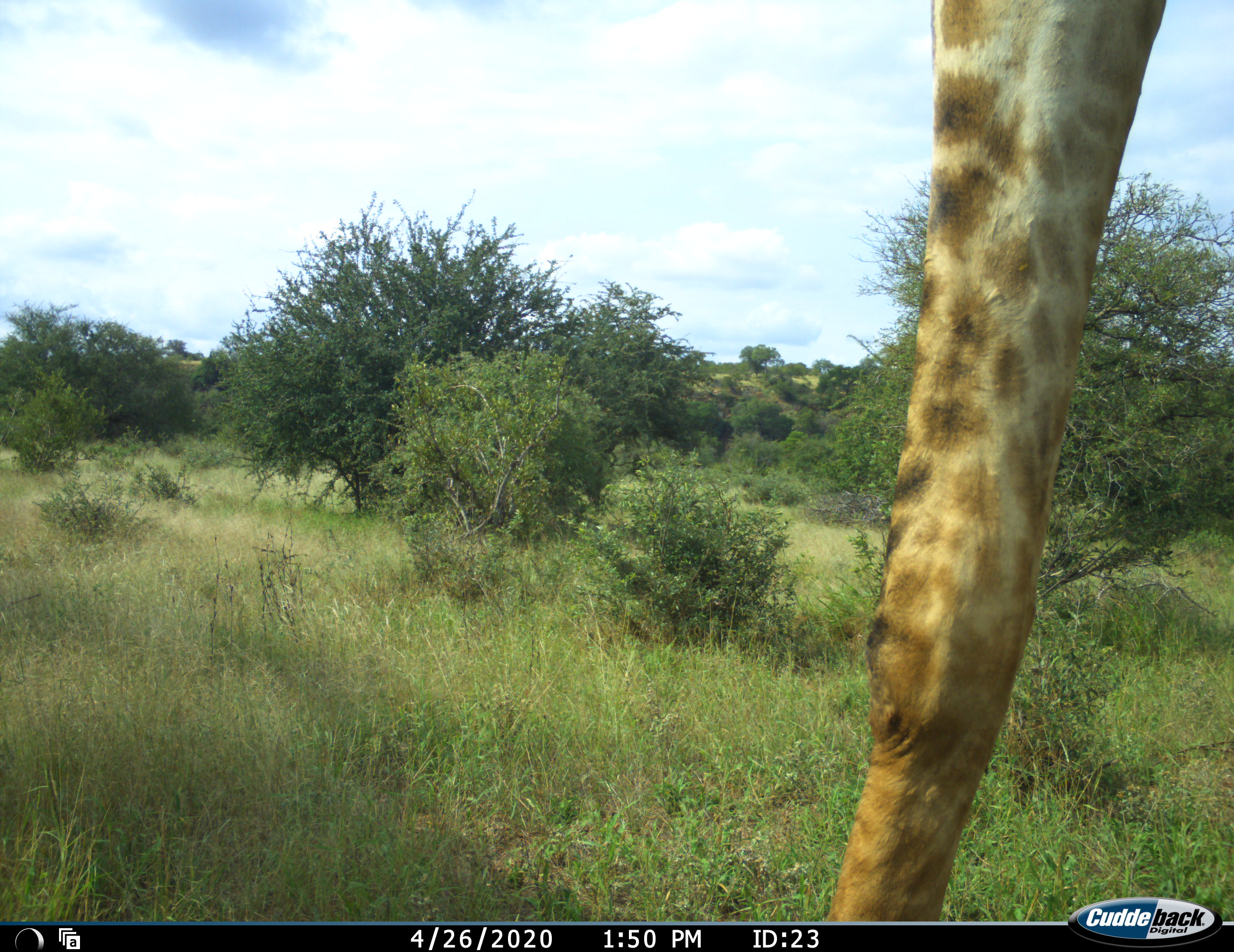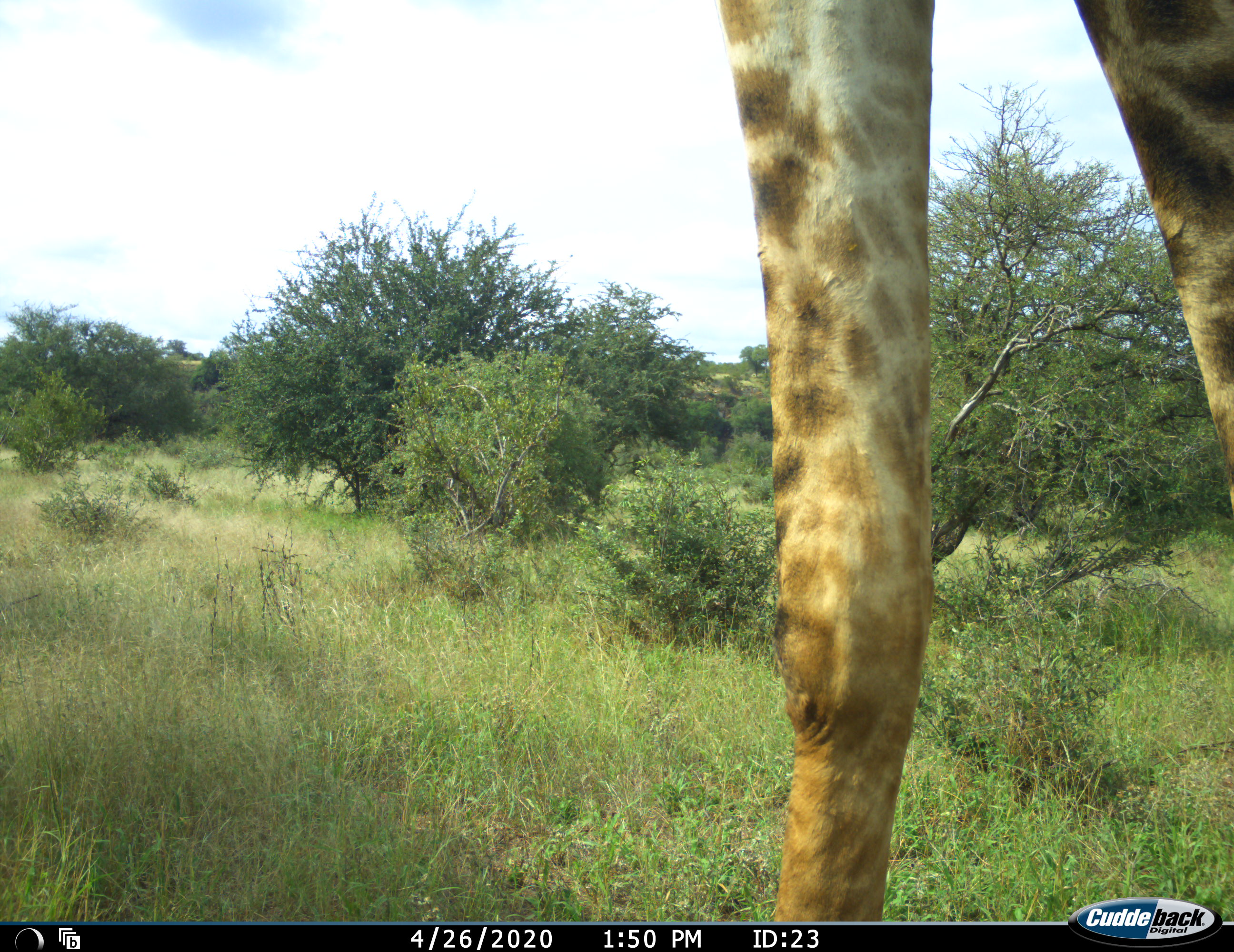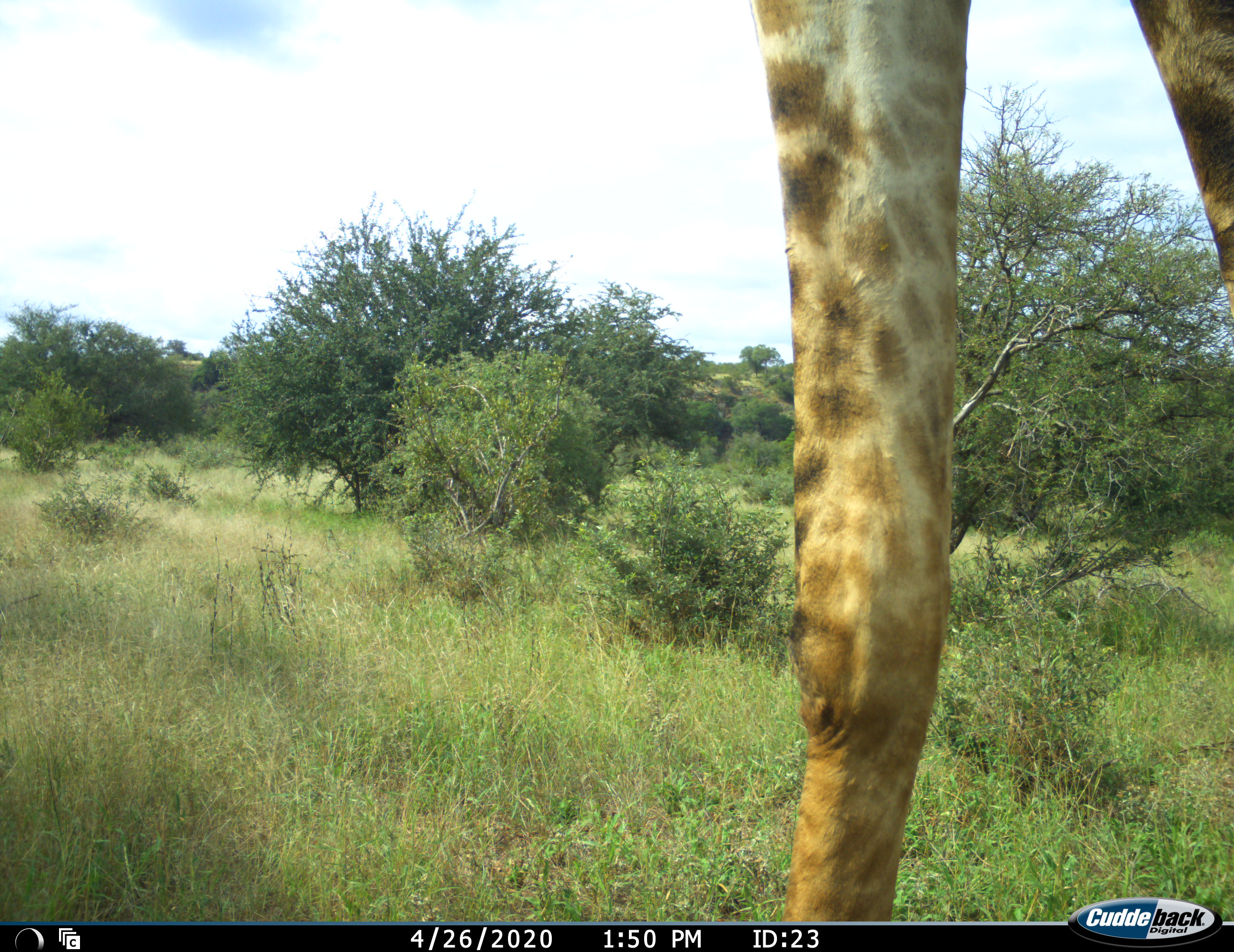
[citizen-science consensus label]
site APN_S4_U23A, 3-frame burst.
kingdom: Animalia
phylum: Chordata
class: Mammalia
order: Artiodactyla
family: Giraffidae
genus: Giraffa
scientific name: Giraffa camelopardalis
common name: giraffe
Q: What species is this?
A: Giraffe (Giraffa camelopardalis).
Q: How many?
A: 1.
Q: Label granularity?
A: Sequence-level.